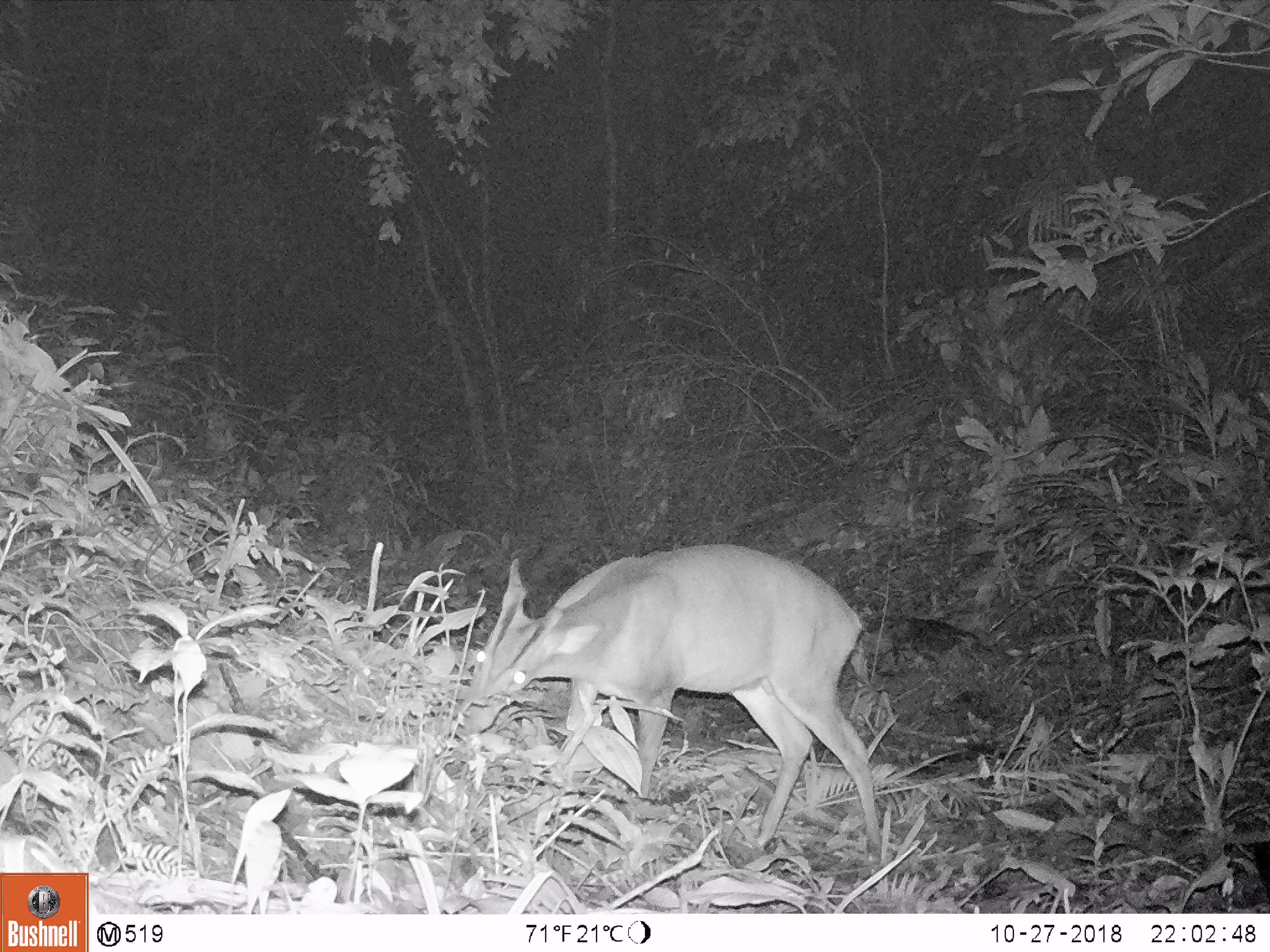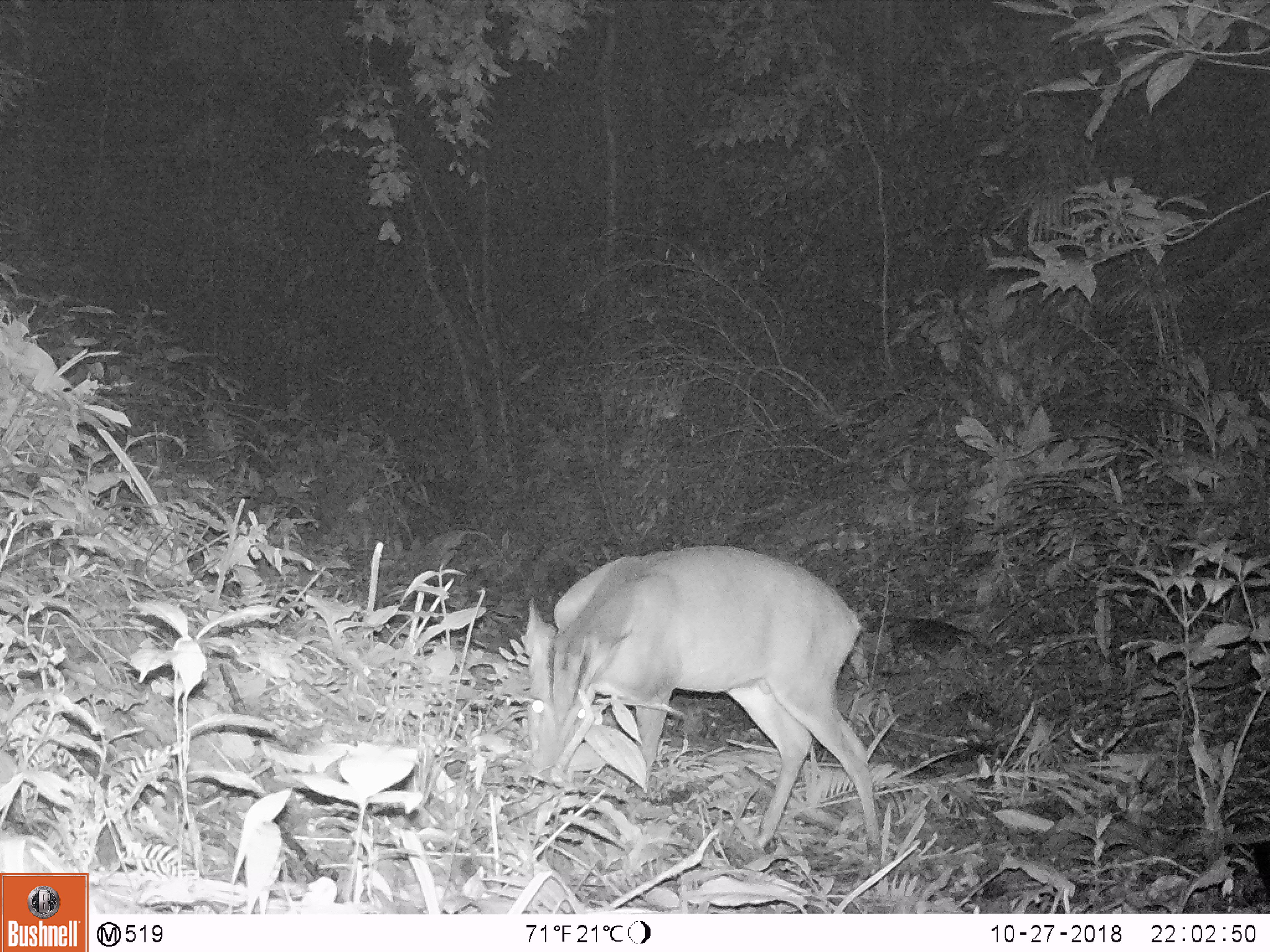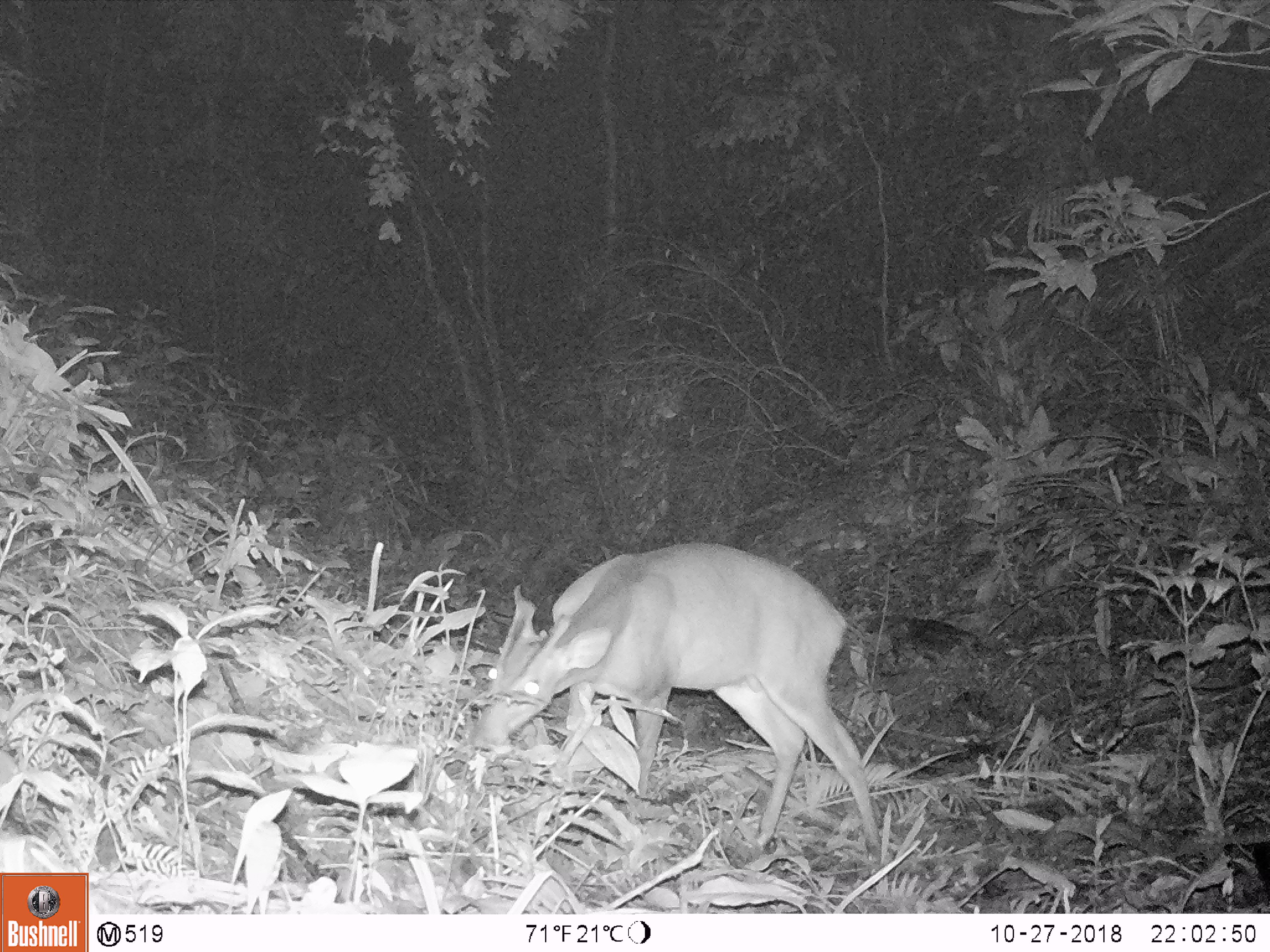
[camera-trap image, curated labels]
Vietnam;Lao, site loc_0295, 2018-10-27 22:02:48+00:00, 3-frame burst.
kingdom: Animalia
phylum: Chordata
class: Mammalia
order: Artiodactyla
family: Cervidae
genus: Muntiacus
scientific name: Muntiacus vuquangensis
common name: large-antlered muntjac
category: large antlered muntjac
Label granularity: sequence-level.